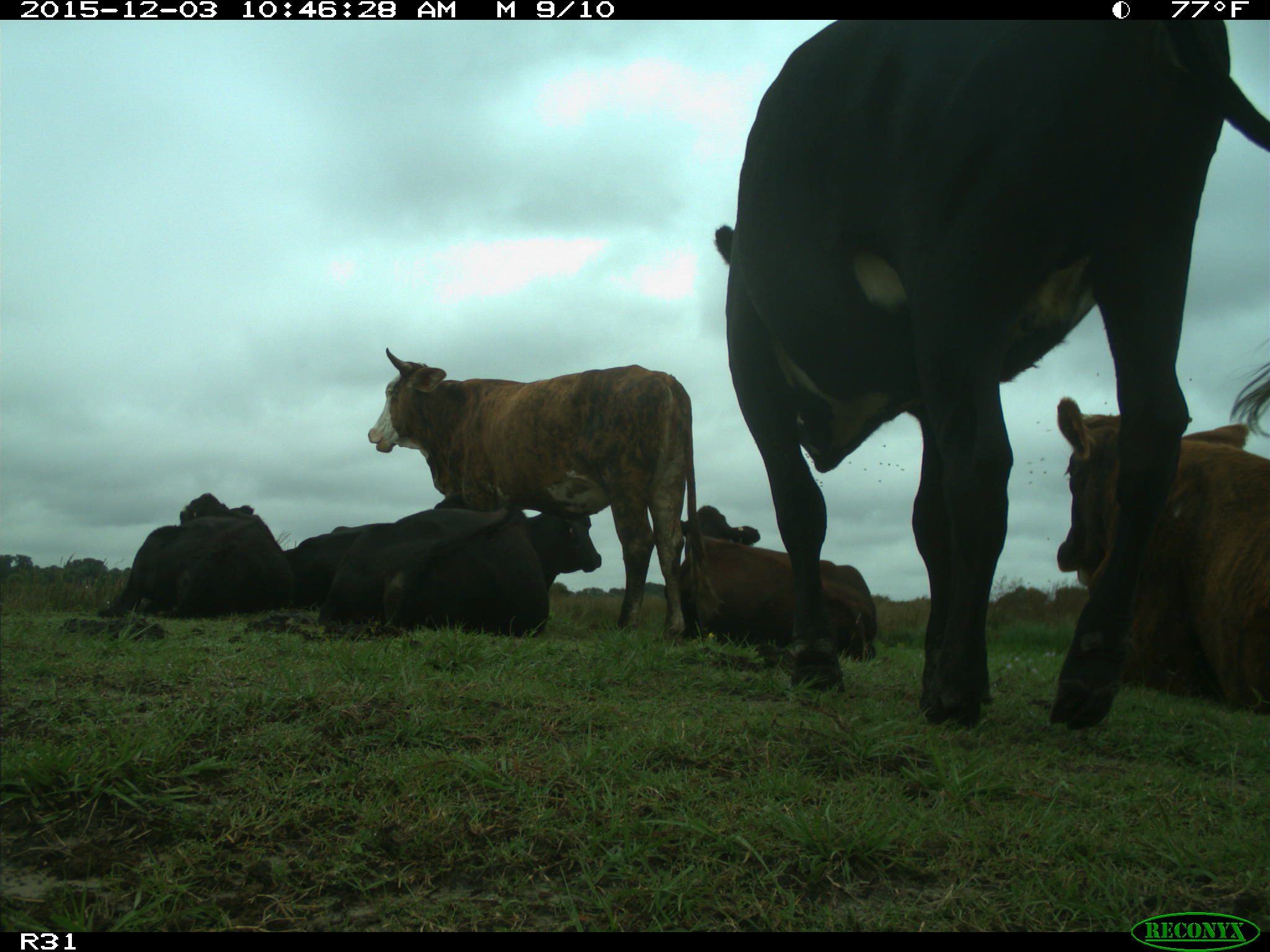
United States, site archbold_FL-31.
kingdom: Animalia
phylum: Chordata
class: Mammalia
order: Artiodactyla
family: Bovidae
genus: Bos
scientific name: Bos taurus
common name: domestic cow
Bos taurus (domestic cow).